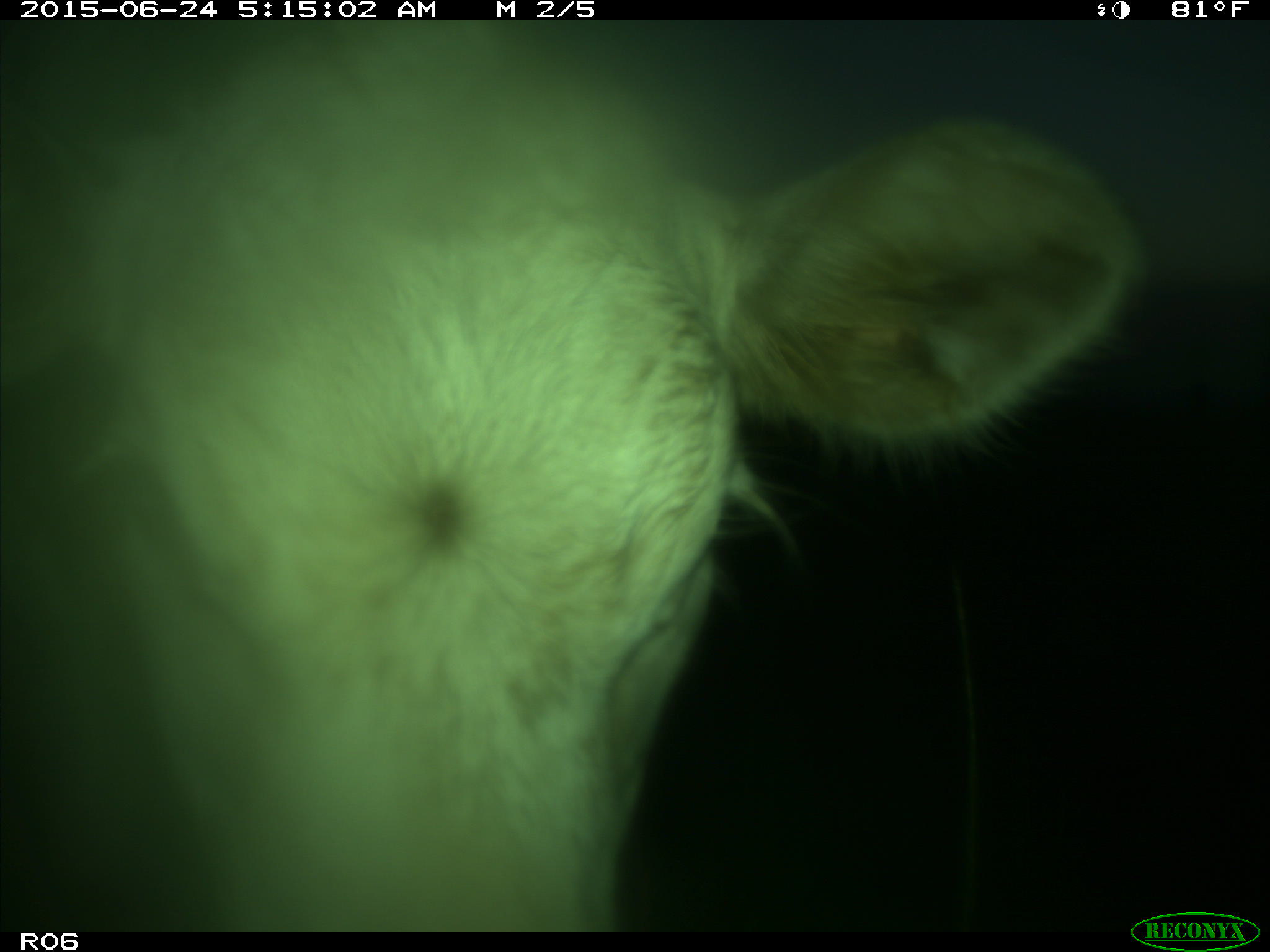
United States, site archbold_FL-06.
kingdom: Animalia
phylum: Chordata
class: Mammalia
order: Artiodactyla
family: Bovidae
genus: Bos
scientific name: Bos taurus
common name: domestic cow